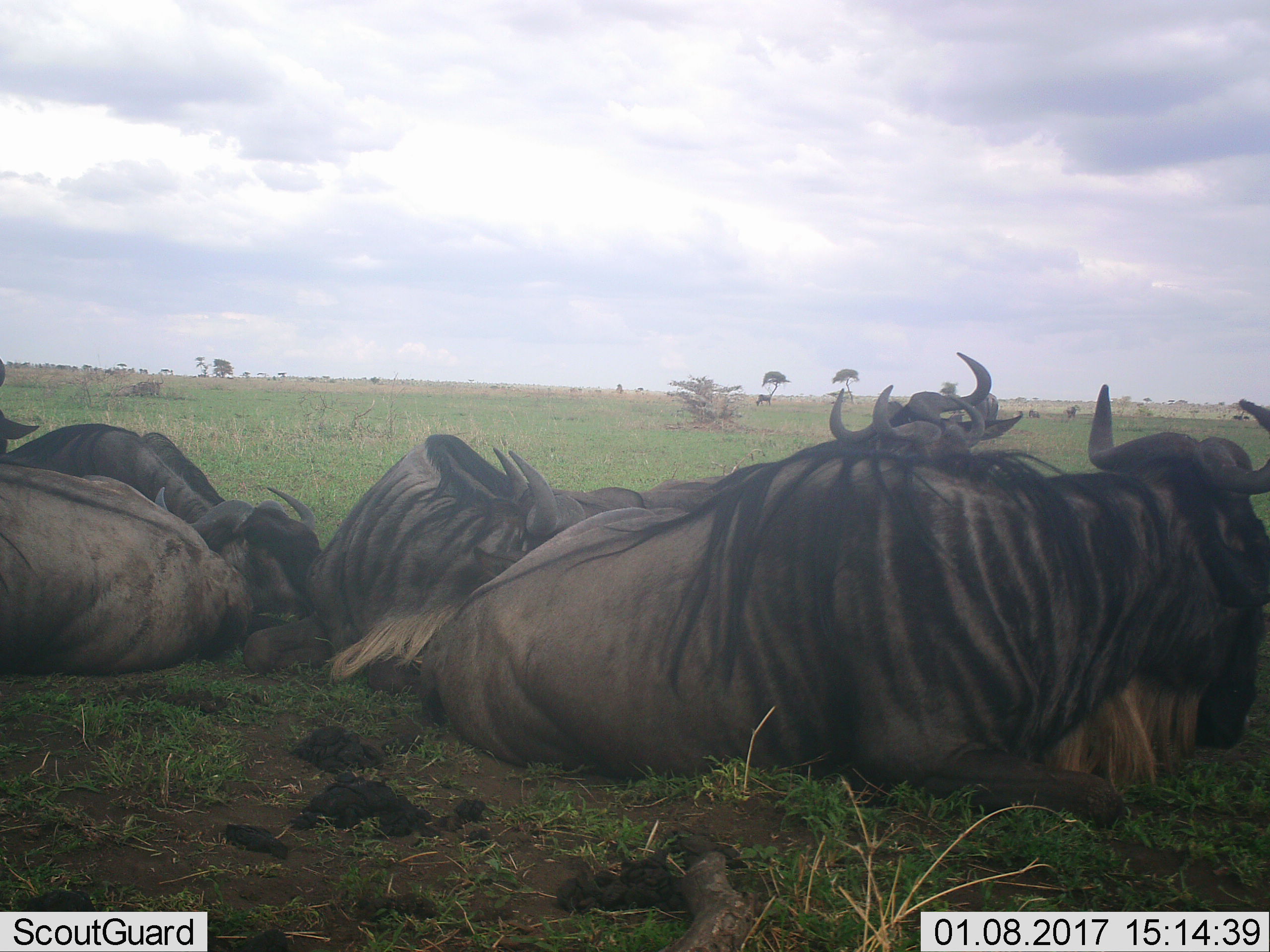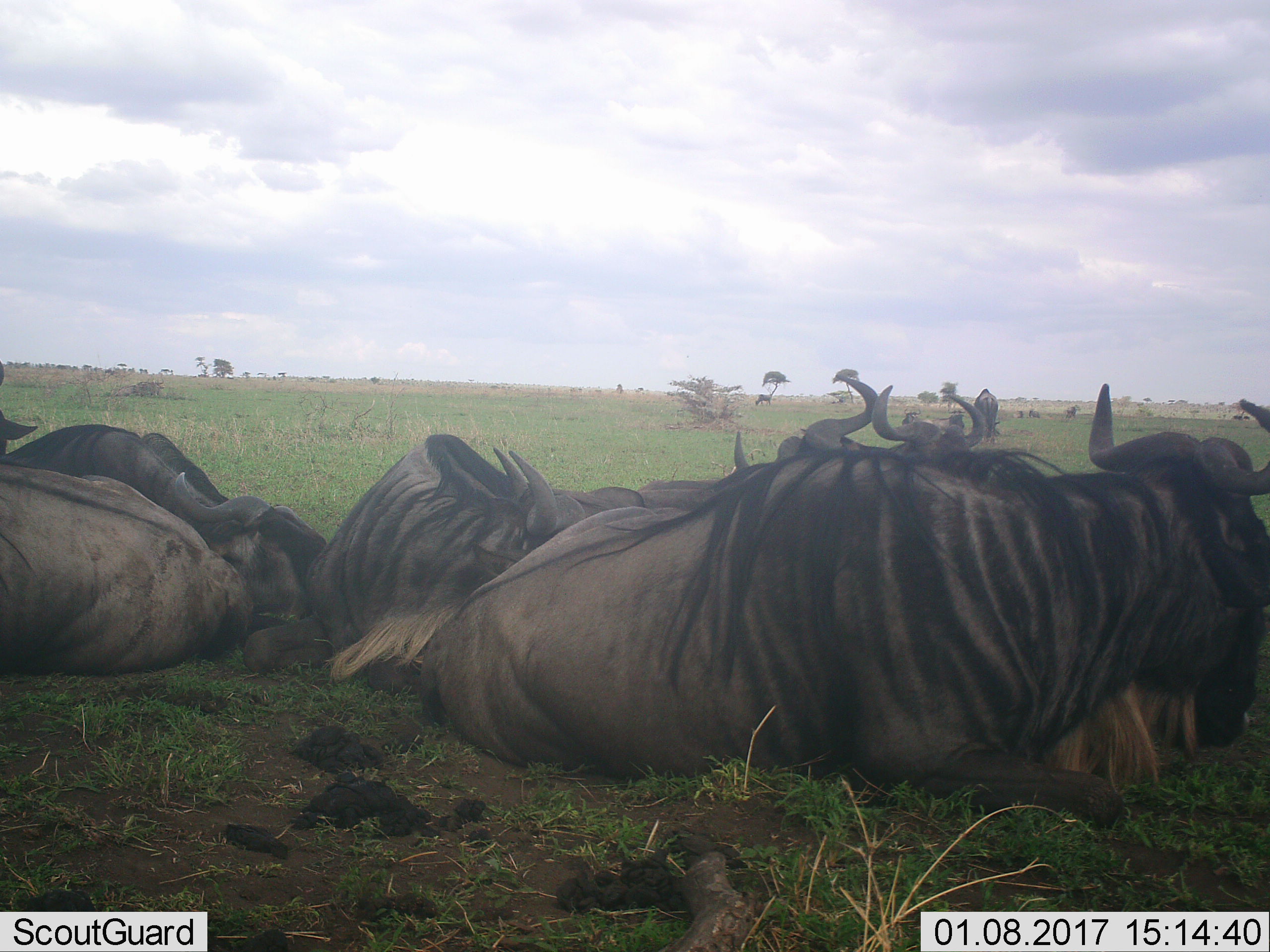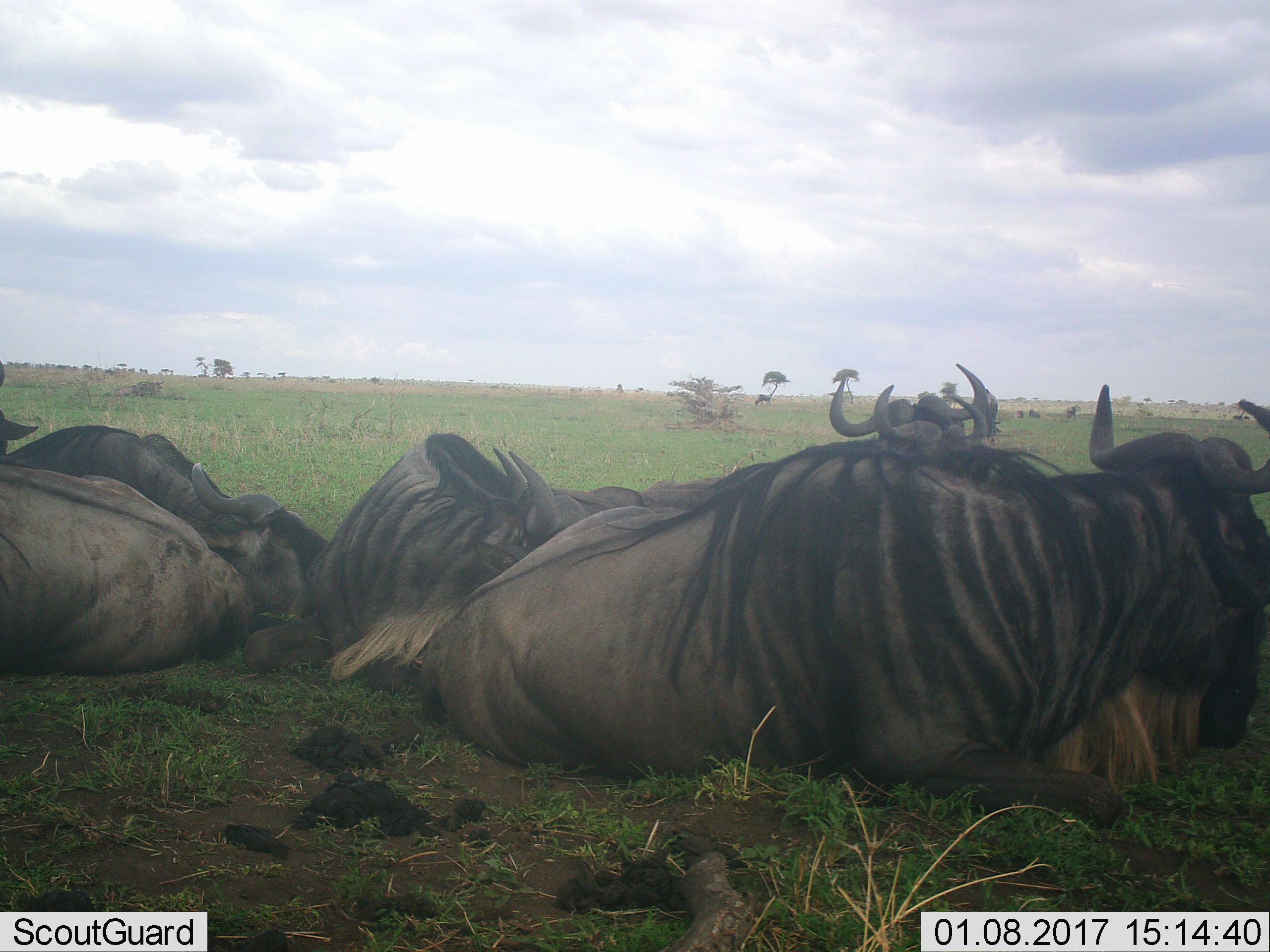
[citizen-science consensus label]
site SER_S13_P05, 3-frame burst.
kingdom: Animalia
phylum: Chordata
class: Mammalia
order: Artiodactyla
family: Bovidae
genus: Connochaetes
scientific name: Connochaetes taurinus taurinus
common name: blue wildebeest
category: wildebeestblue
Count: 7.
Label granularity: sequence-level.